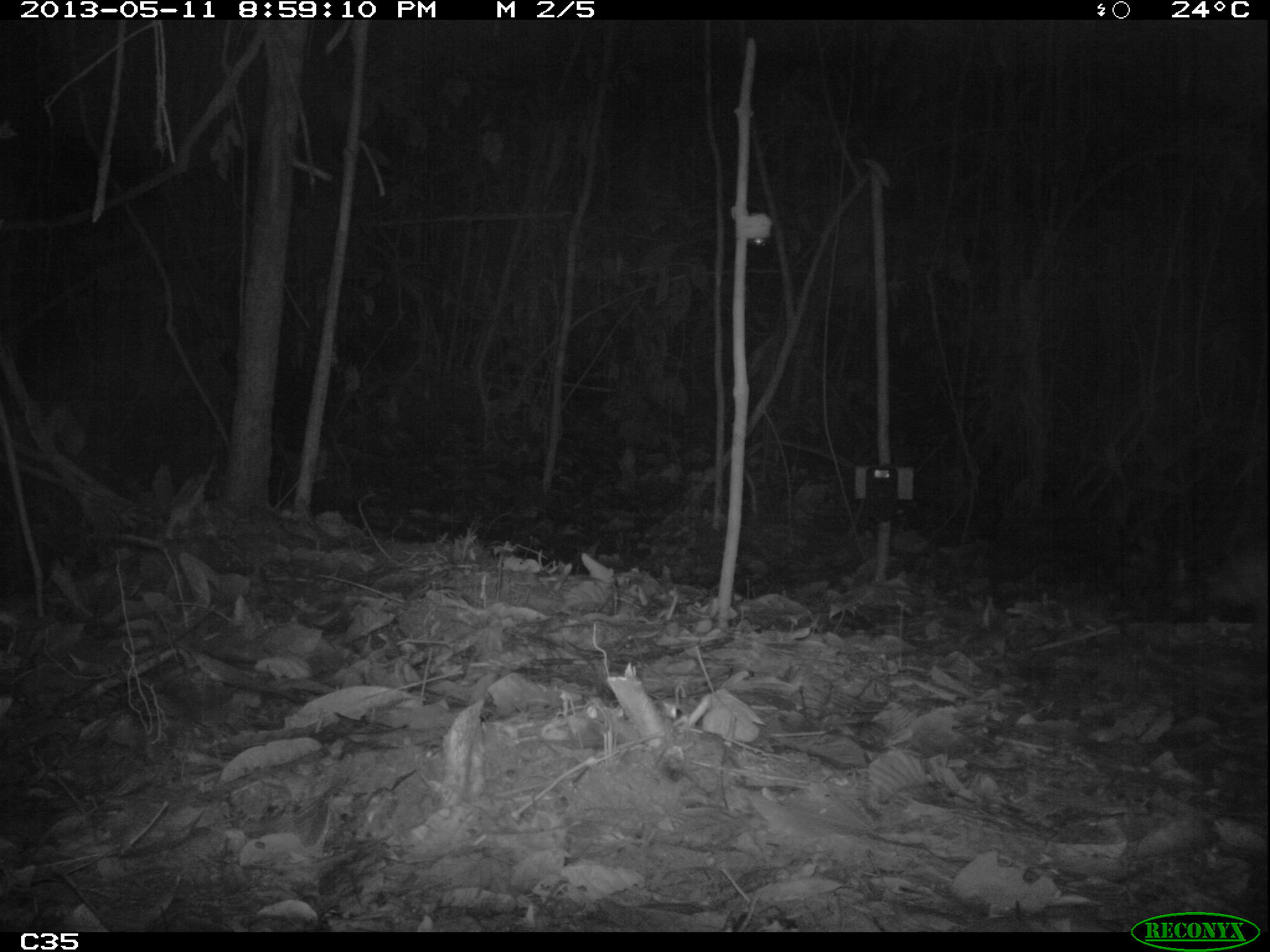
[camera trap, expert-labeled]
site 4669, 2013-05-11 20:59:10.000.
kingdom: Animalia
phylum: Chordata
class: Mammalia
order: Rodentia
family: Cuniculidae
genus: Cuniculus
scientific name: Cuniculus paca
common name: spotted paca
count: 1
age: adult